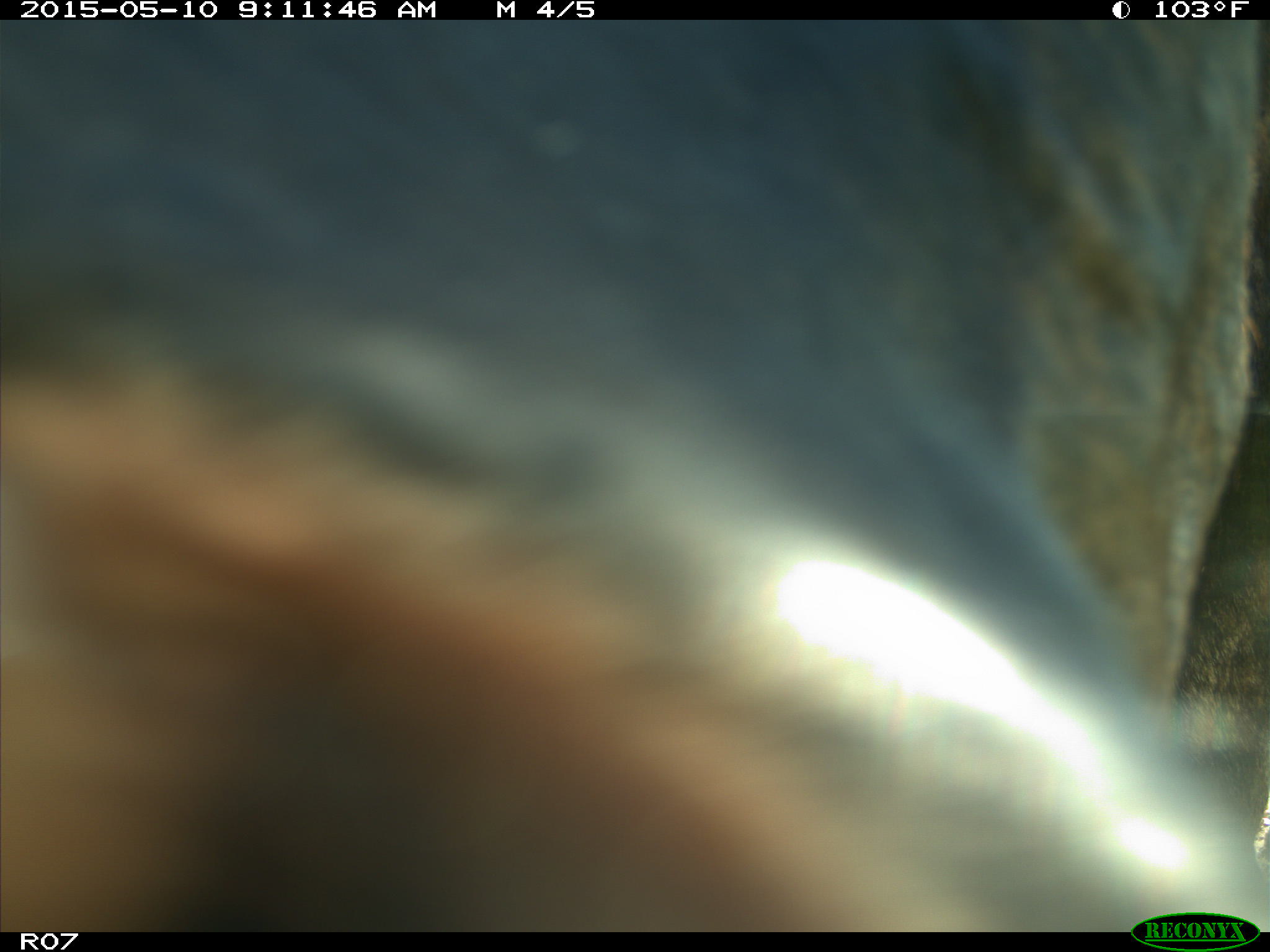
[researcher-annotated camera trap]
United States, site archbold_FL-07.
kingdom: Animalia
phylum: Chordata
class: Mammalia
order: Artiodactyla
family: Bovidae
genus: Bos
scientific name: Bos taurus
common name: domestic cow